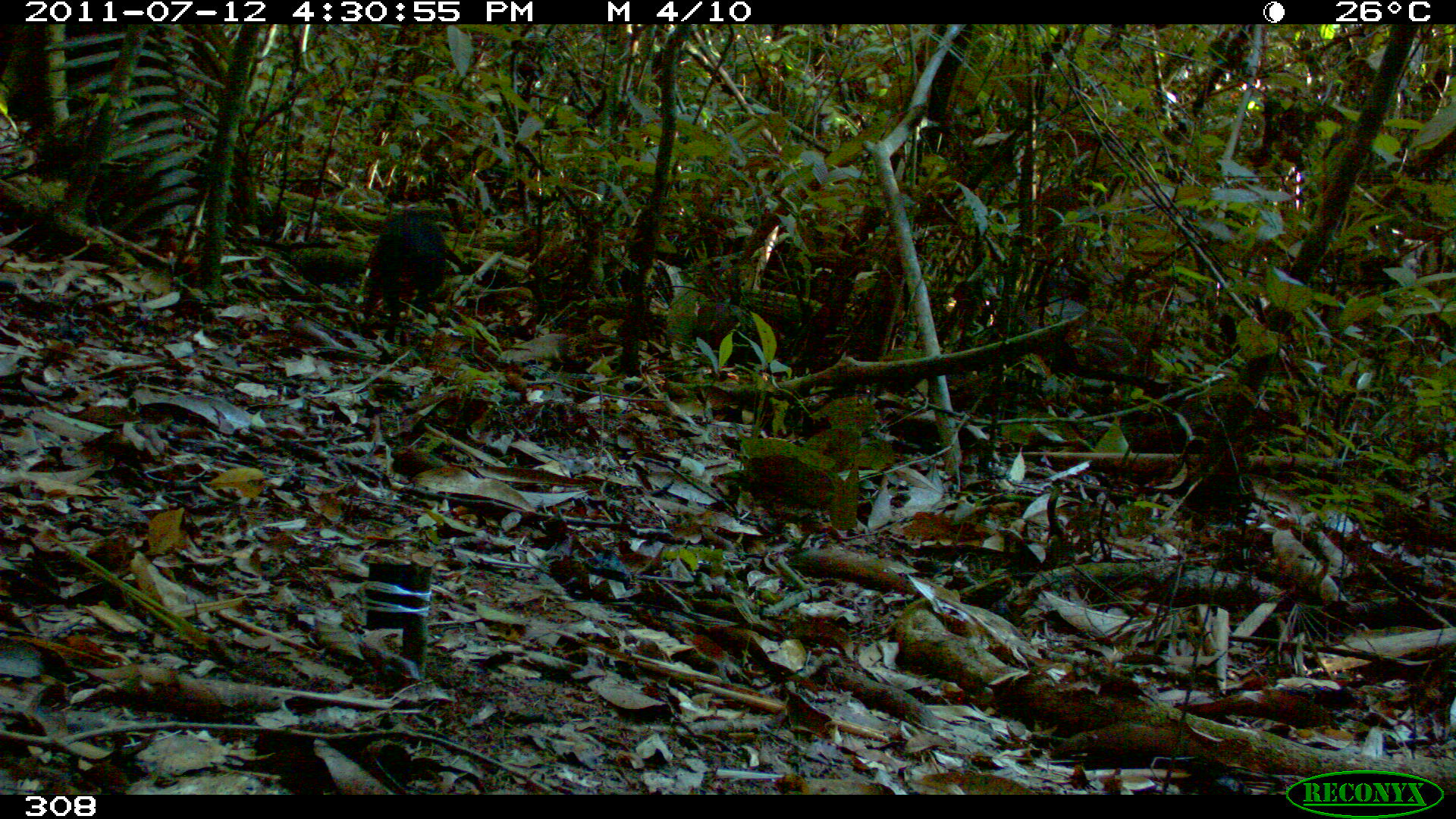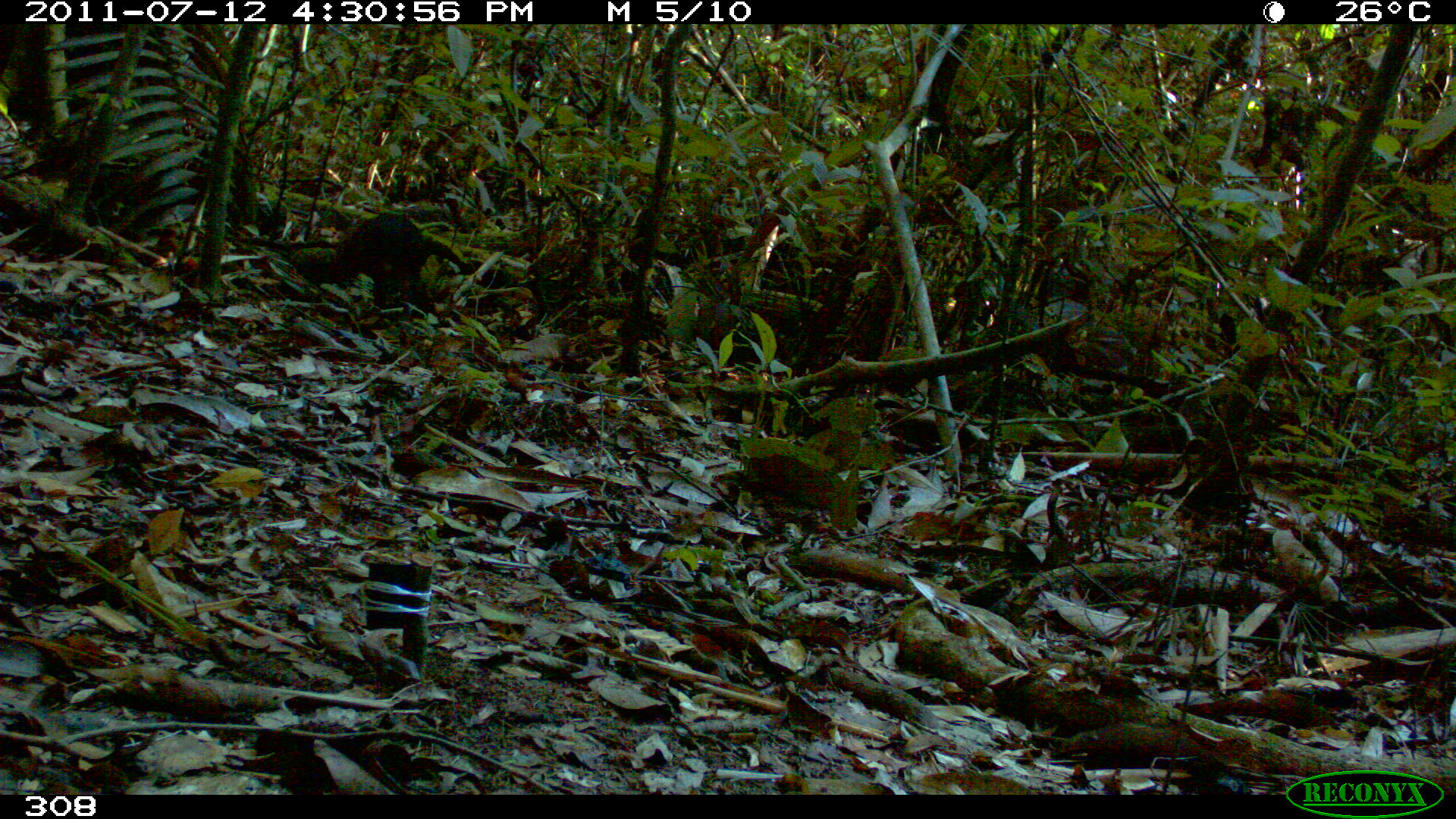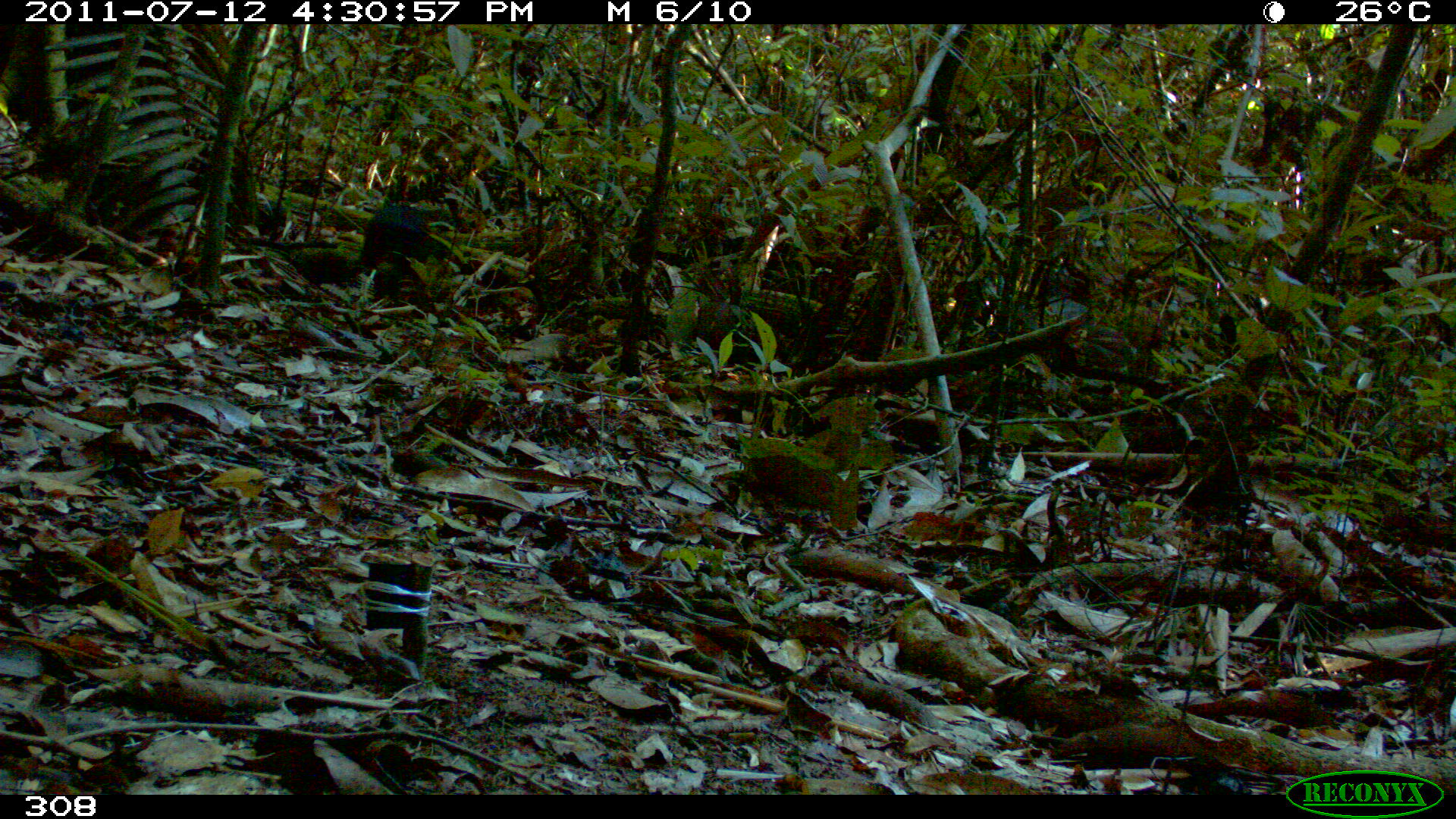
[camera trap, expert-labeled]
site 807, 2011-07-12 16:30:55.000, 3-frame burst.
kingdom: Animalia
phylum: Chordata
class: Mammalia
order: Rodentia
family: Dasyproctidae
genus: Dasyprocta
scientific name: Dasyprocta punctata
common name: central american agouti